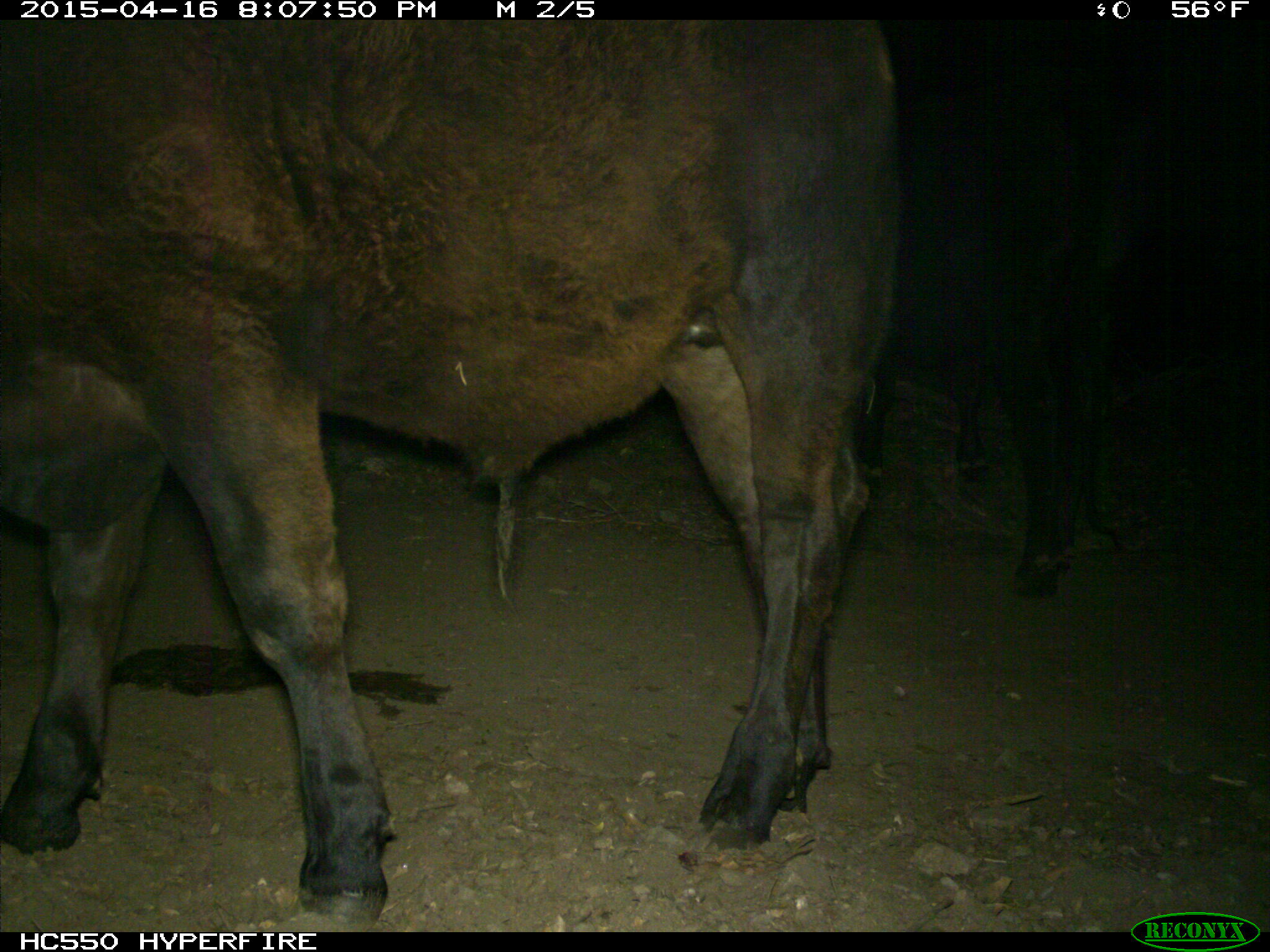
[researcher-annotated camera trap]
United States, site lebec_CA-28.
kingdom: Animalia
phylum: Chordata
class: Mammalia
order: Artiodactyla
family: Bovidae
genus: Bos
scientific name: Bos taurus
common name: domestic cow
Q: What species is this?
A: Bos taurus (domestic cow).